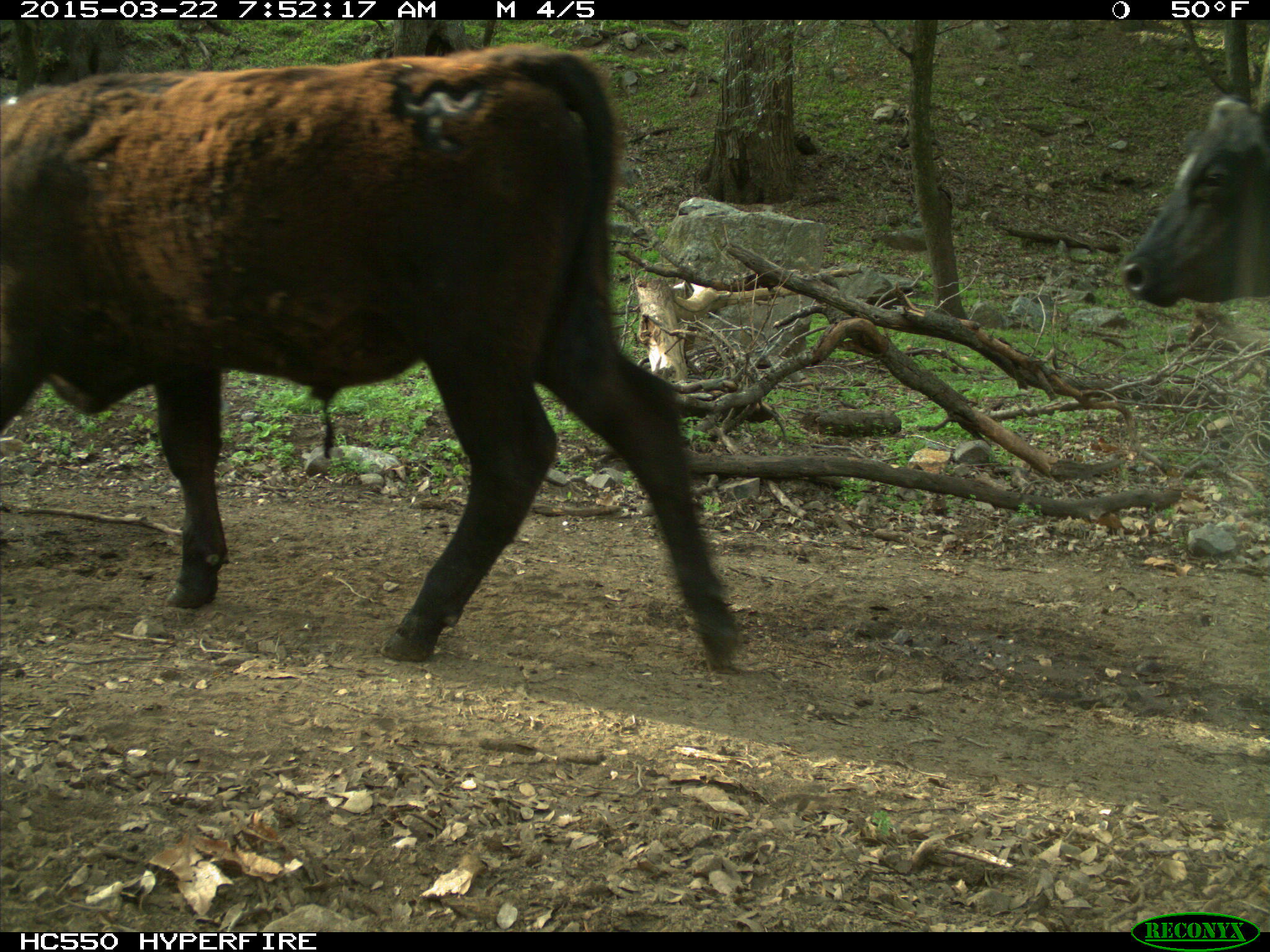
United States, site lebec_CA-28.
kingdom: Animalia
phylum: Chordata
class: Mammalia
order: Artiodactyla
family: Bovidae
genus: Bos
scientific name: Bos taurus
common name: domestic cow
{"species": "Bos taurus (domestic cow)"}